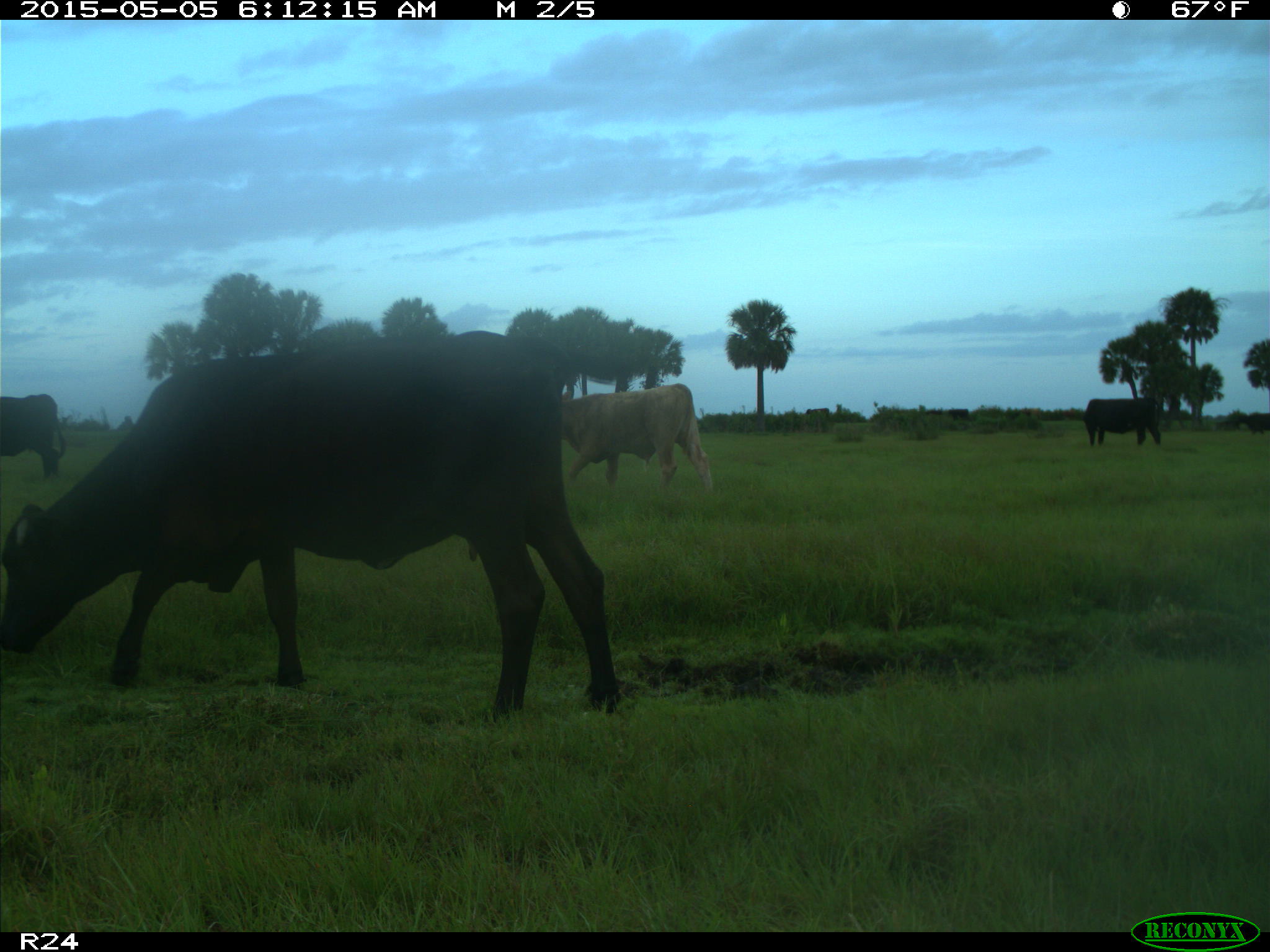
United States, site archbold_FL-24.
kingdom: Animalia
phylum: Chordata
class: Mammalia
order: Artiodactyla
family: Bovidae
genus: Bos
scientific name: Bos taurus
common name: domestic cow